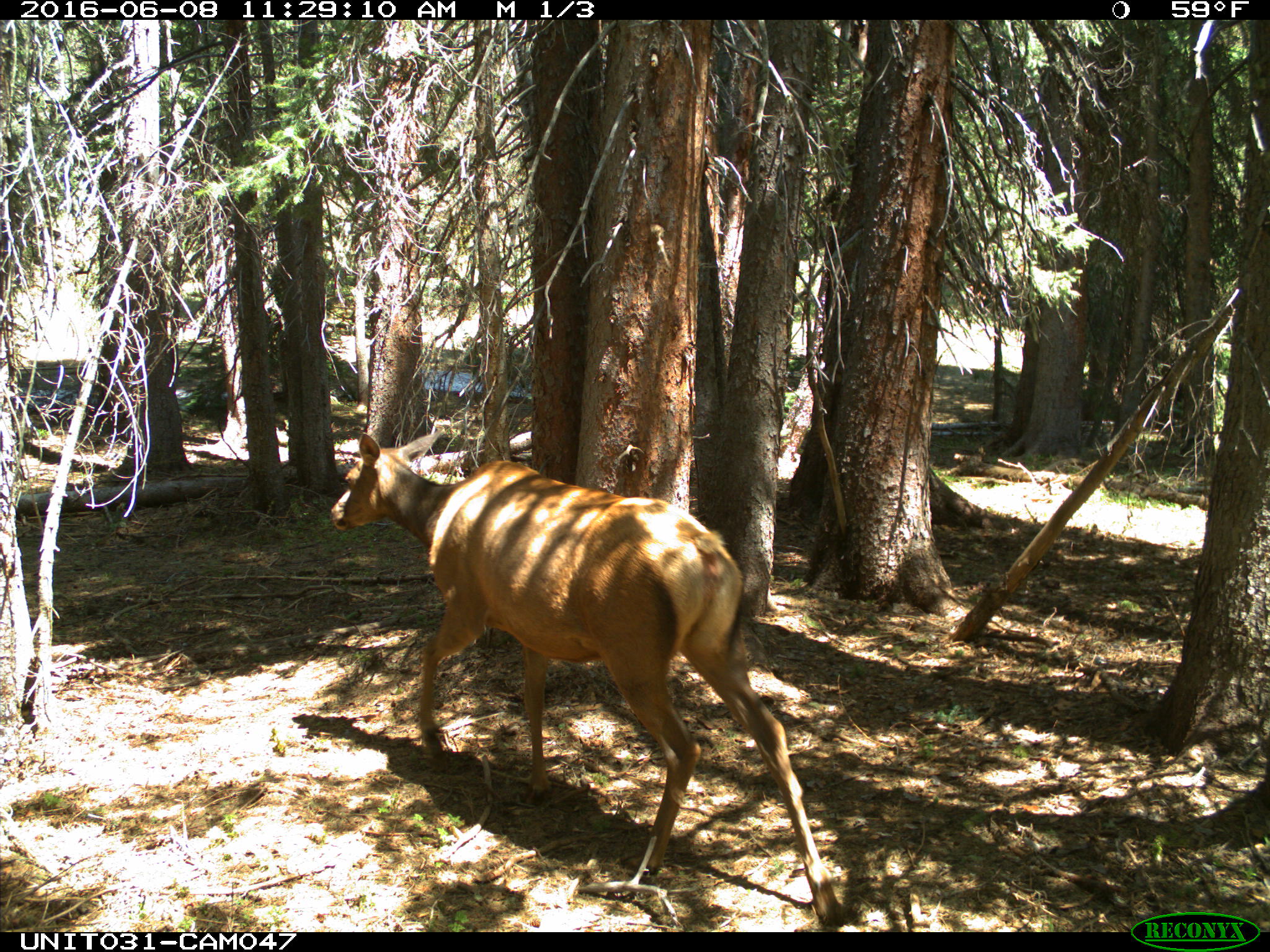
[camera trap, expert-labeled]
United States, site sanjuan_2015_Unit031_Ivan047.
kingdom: Animalia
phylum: Chordata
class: Mammalia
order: Artiodactyla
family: Cervidae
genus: Cervus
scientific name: Cervus elaphus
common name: red deer